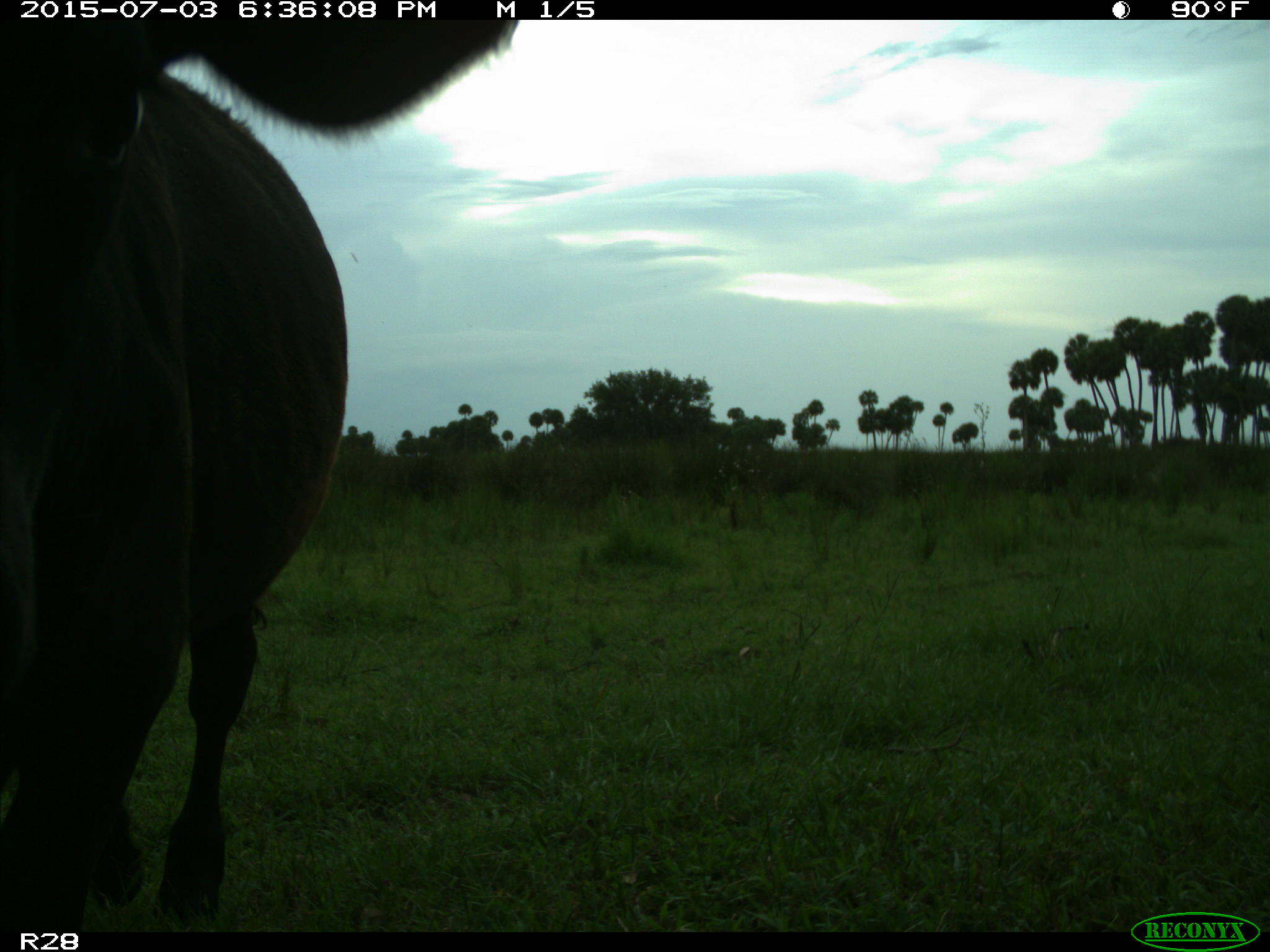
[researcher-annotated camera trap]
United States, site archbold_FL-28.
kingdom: Animalia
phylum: Chordata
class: Mammalia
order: Artiodactyla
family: Bovidae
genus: Bos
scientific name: Bos taurus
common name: domestic cow